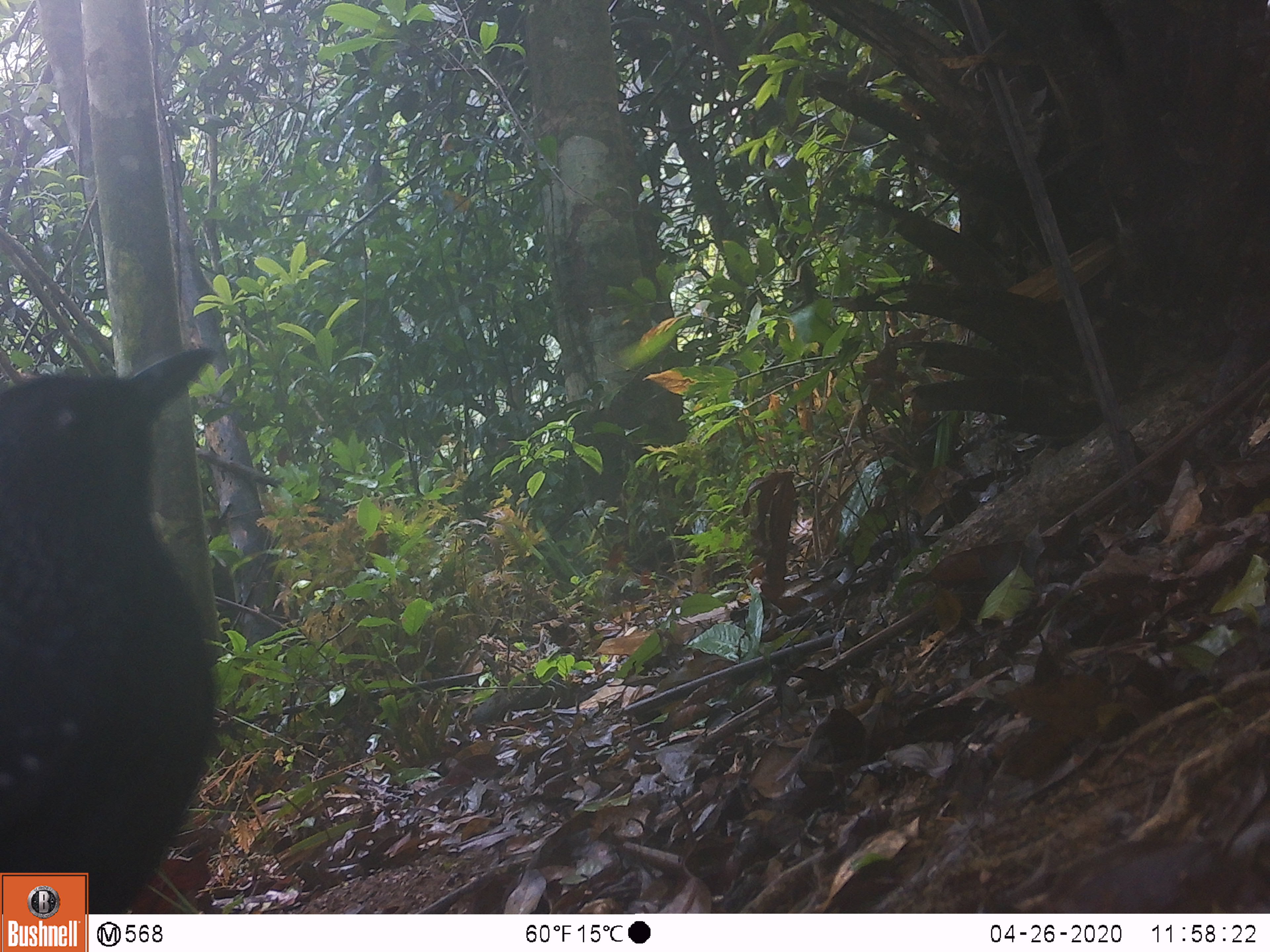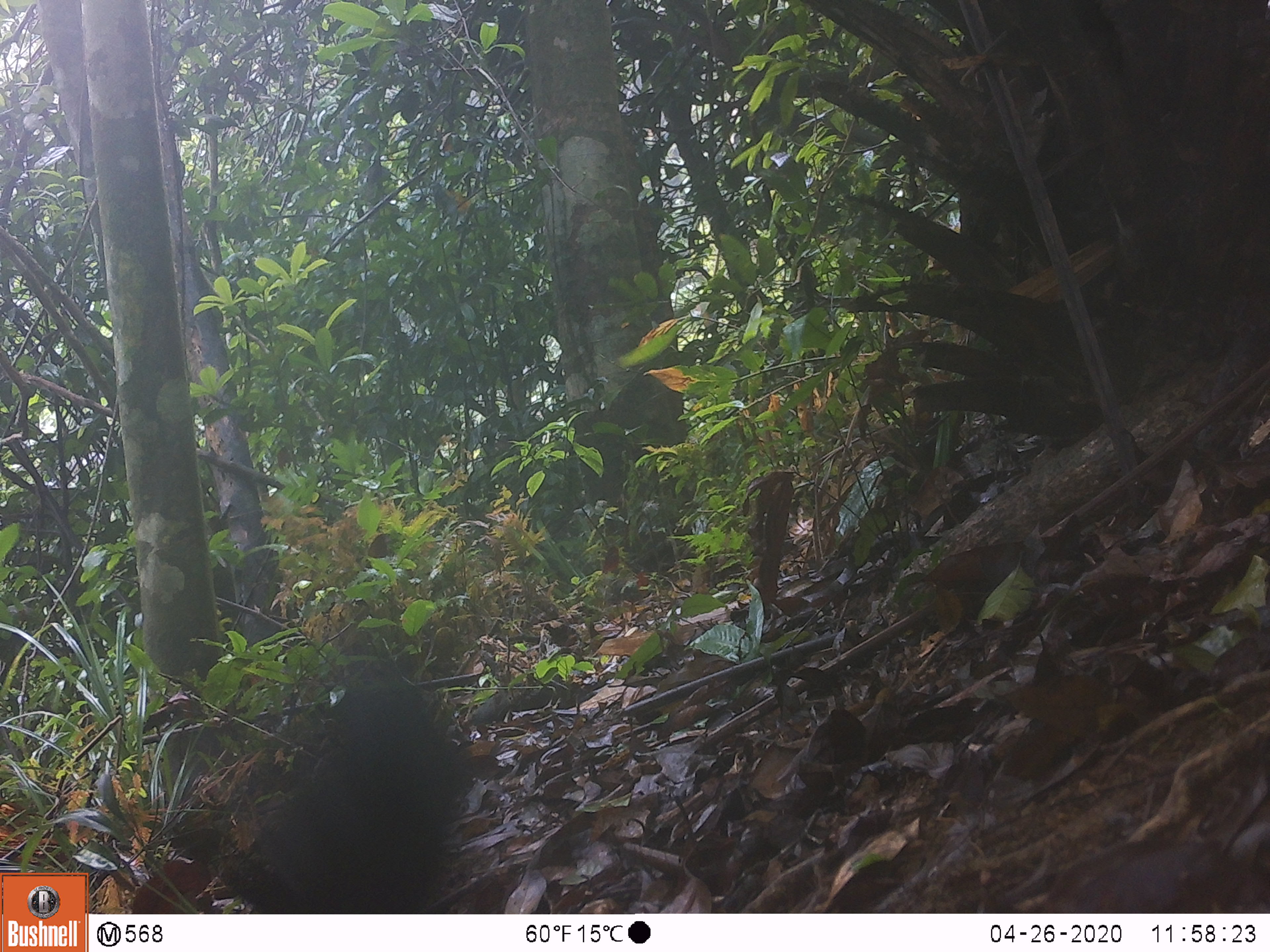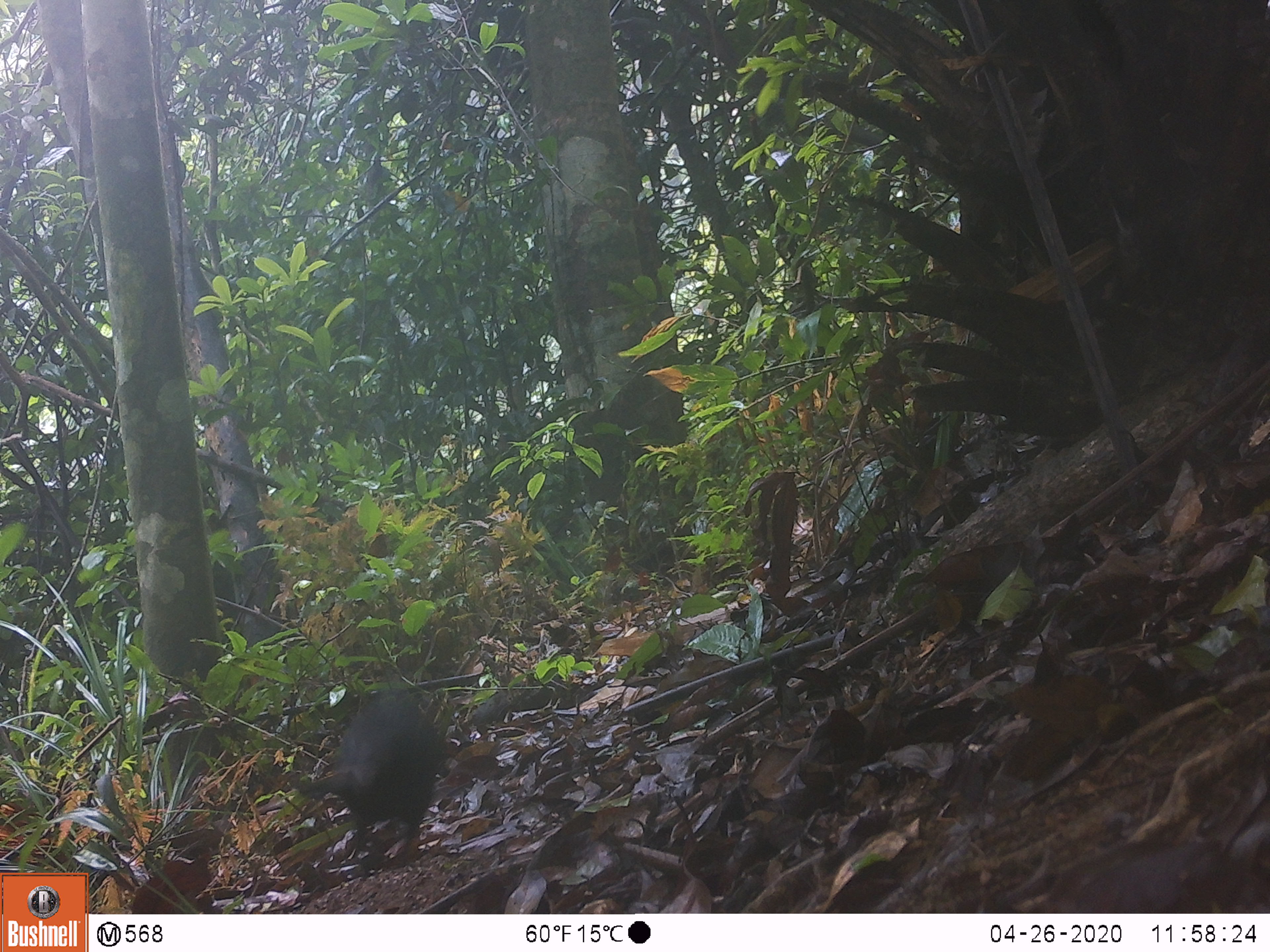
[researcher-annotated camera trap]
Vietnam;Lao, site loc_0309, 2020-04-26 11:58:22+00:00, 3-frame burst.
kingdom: Animalia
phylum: Chordata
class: Aves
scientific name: Aves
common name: bird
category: unidentified bird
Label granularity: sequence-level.